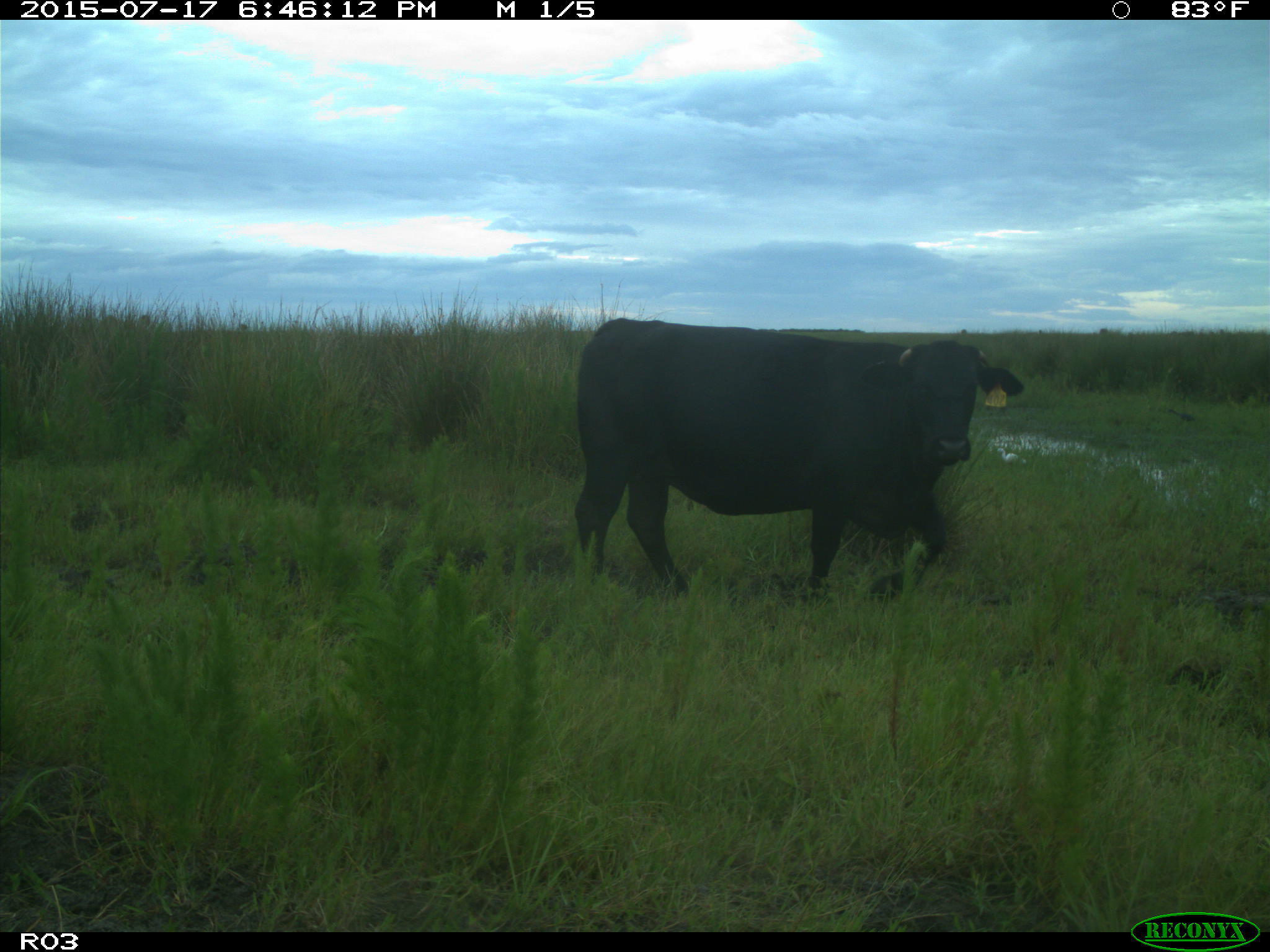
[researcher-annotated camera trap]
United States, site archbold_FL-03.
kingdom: Animalia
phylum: Chordata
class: Mammalia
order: Artiodactyla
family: Bovidae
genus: Bos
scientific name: Bos taurus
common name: domestic cow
Bos taurus (domestic cow).